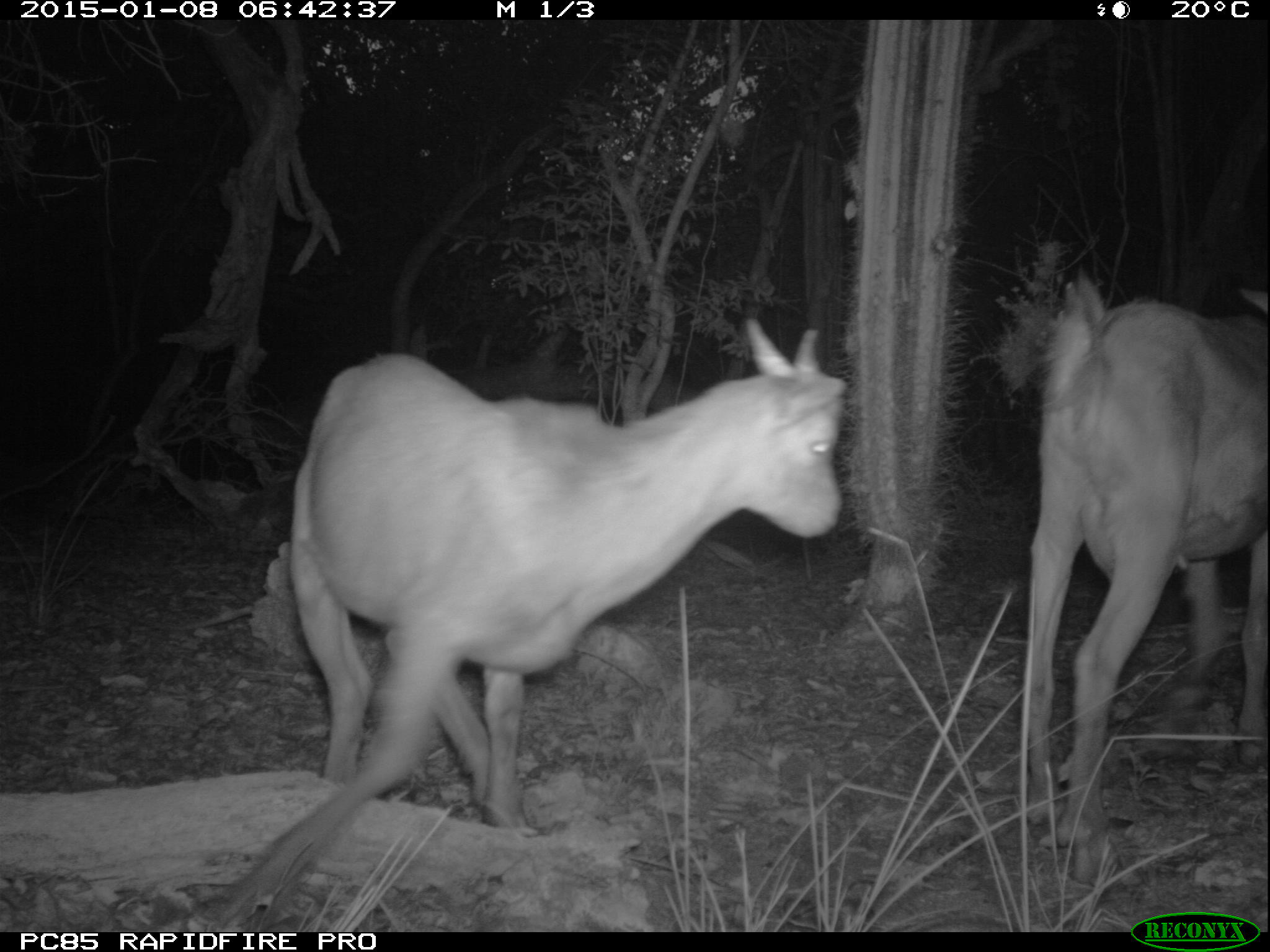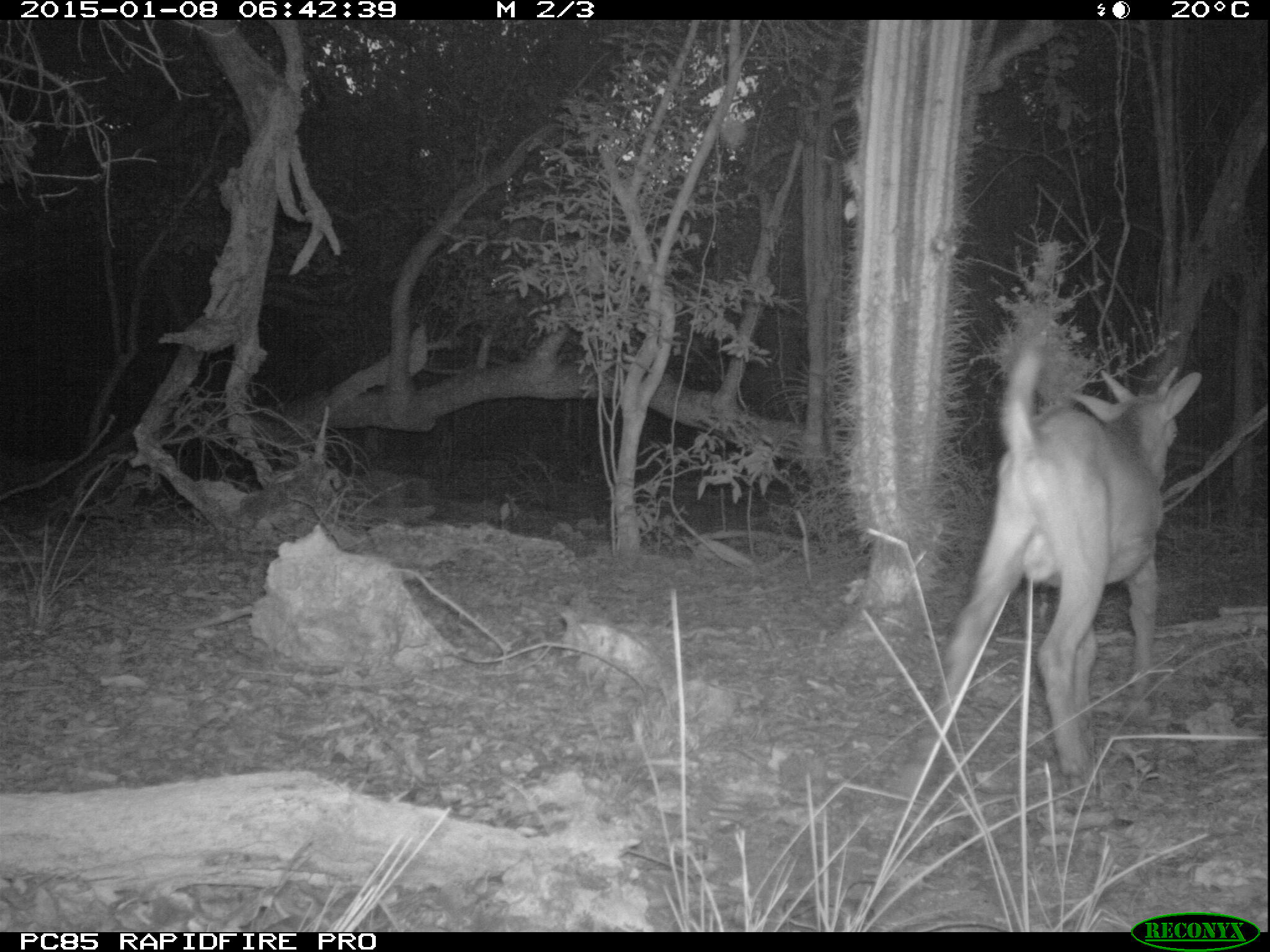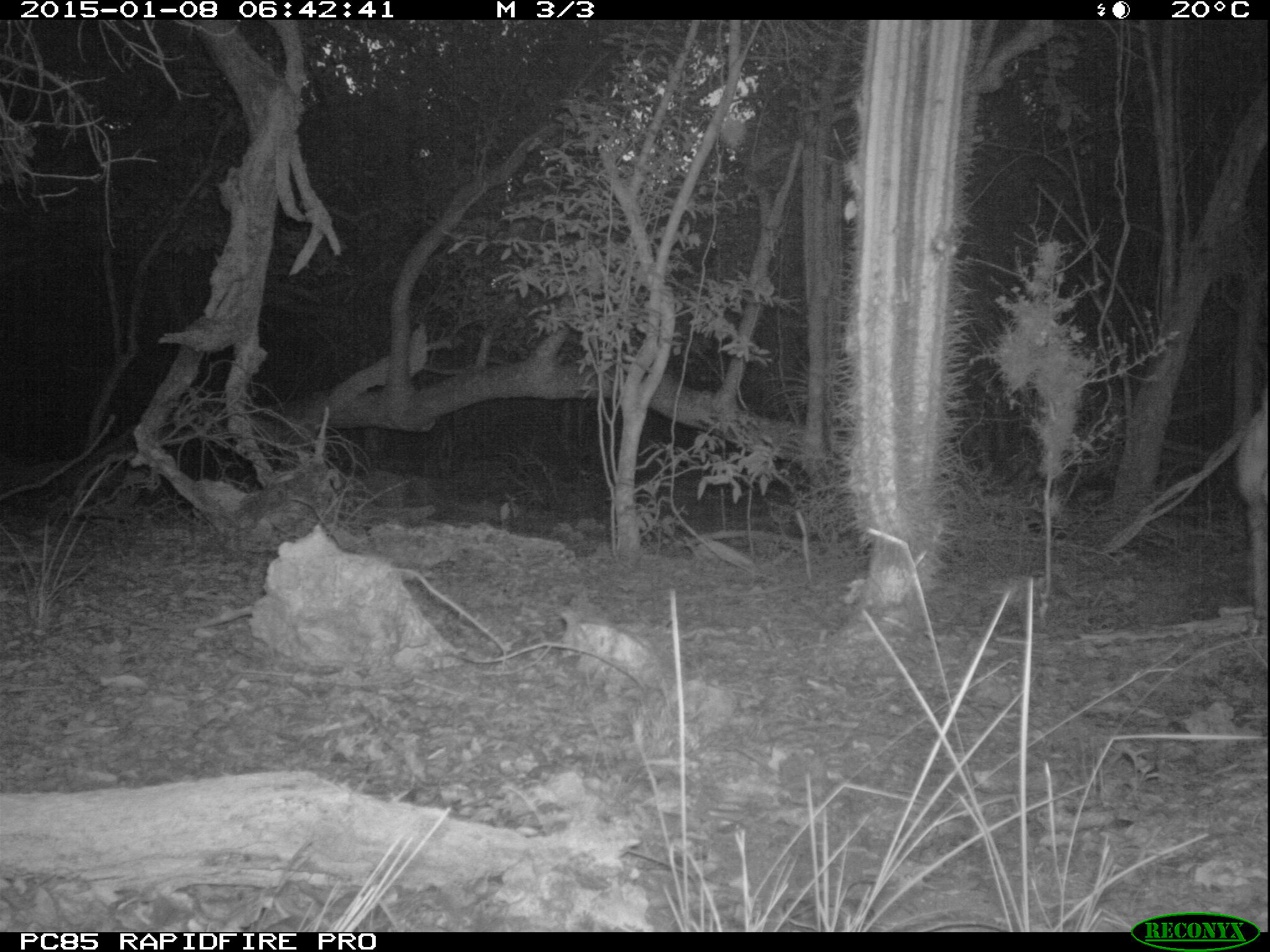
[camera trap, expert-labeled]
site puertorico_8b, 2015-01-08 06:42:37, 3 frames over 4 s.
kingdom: Animalia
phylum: Chordata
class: Mammalia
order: Artiodactyla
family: Bovidae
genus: Capra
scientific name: Capra hircus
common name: goat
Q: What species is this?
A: Goat (Capra hircus).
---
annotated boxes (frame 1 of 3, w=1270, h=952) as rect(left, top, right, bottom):
goat: rect(259, 316, 843, 889); rect(1014, 273, 1269, 896)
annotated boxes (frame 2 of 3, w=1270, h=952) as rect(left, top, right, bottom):
goat: rect(939, 336, 1201, 814)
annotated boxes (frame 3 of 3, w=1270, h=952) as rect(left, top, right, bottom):
goat: rect(1233, 394, 1269, 630)